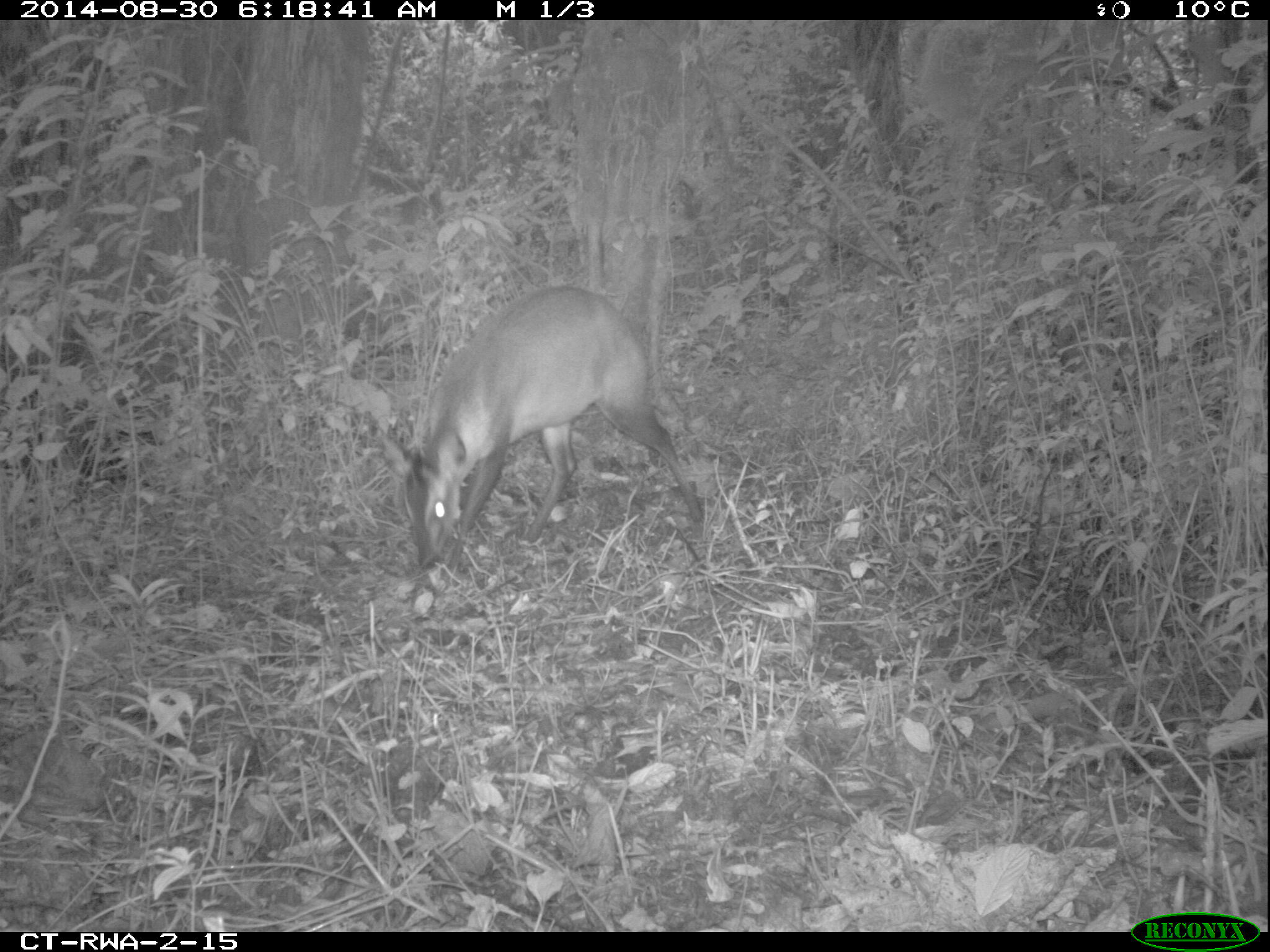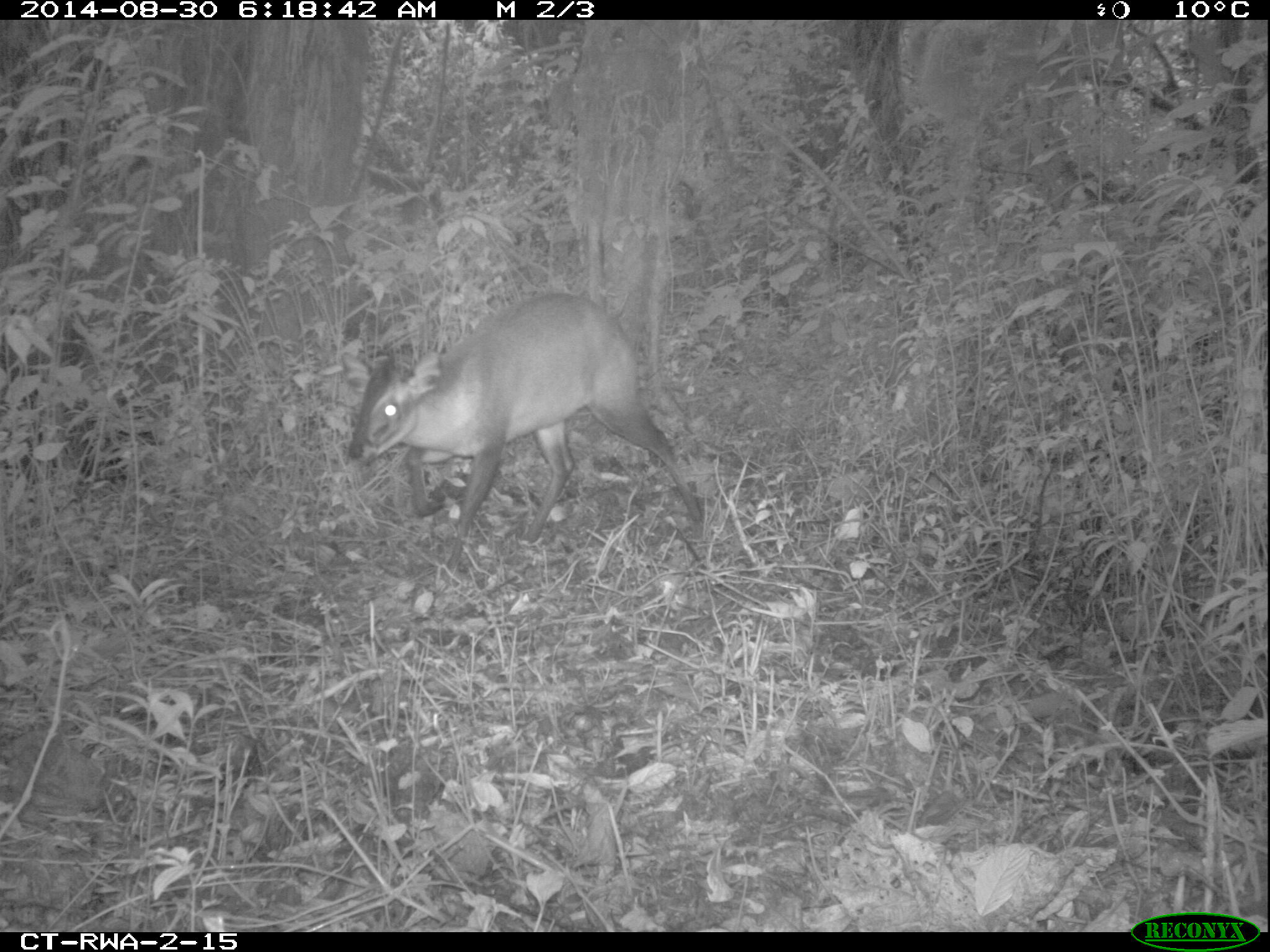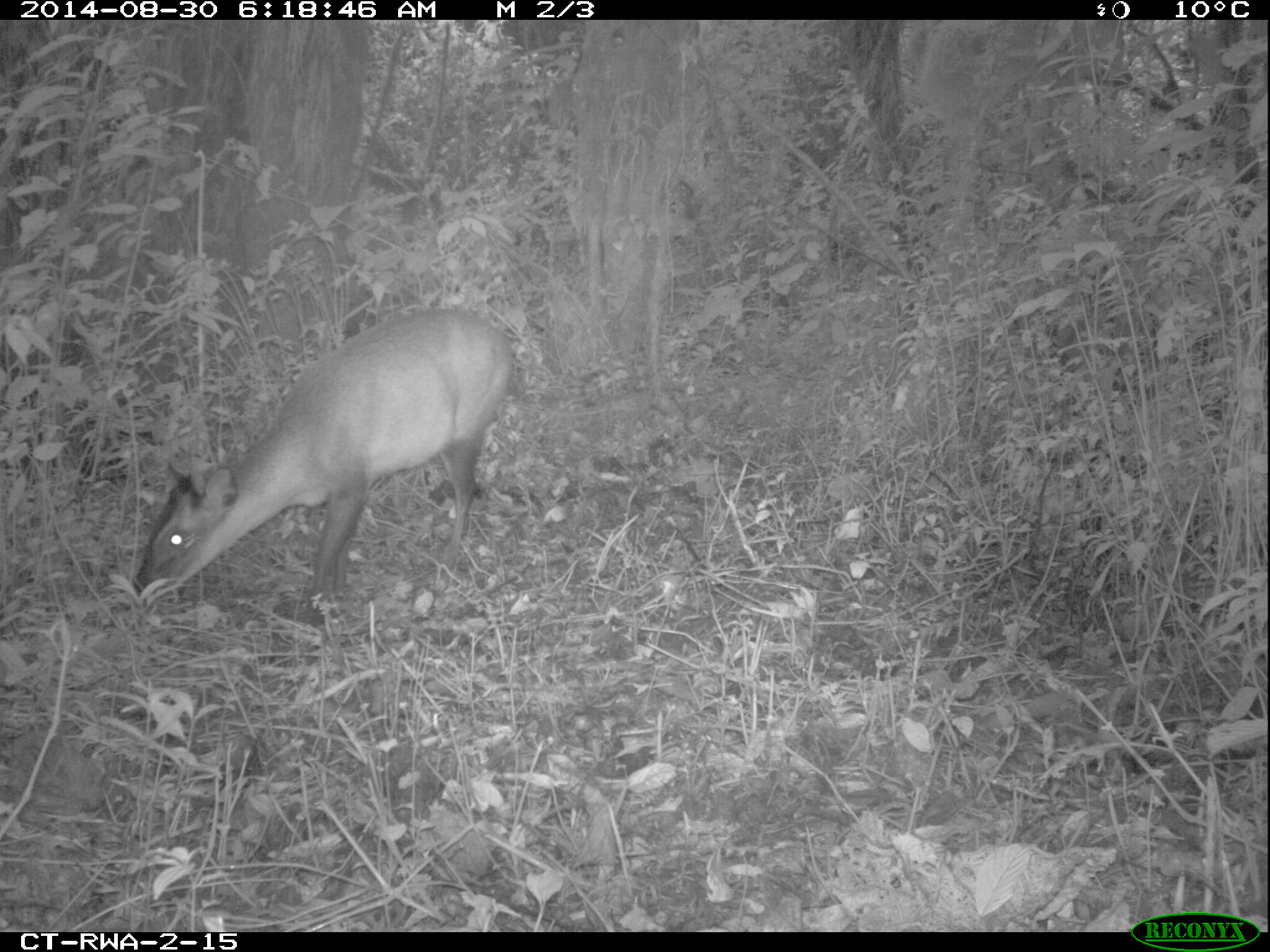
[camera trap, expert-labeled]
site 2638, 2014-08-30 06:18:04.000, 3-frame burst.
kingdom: Animalia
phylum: Chordata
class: Mammalia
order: Artiodactyla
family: Bovidae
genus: Cephalophus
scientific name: Cephalophus nigrifrons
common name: black-fronted duiker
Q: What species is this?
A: Cephalophus nigrifrons (black-fronted duiker).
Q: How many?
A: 1.